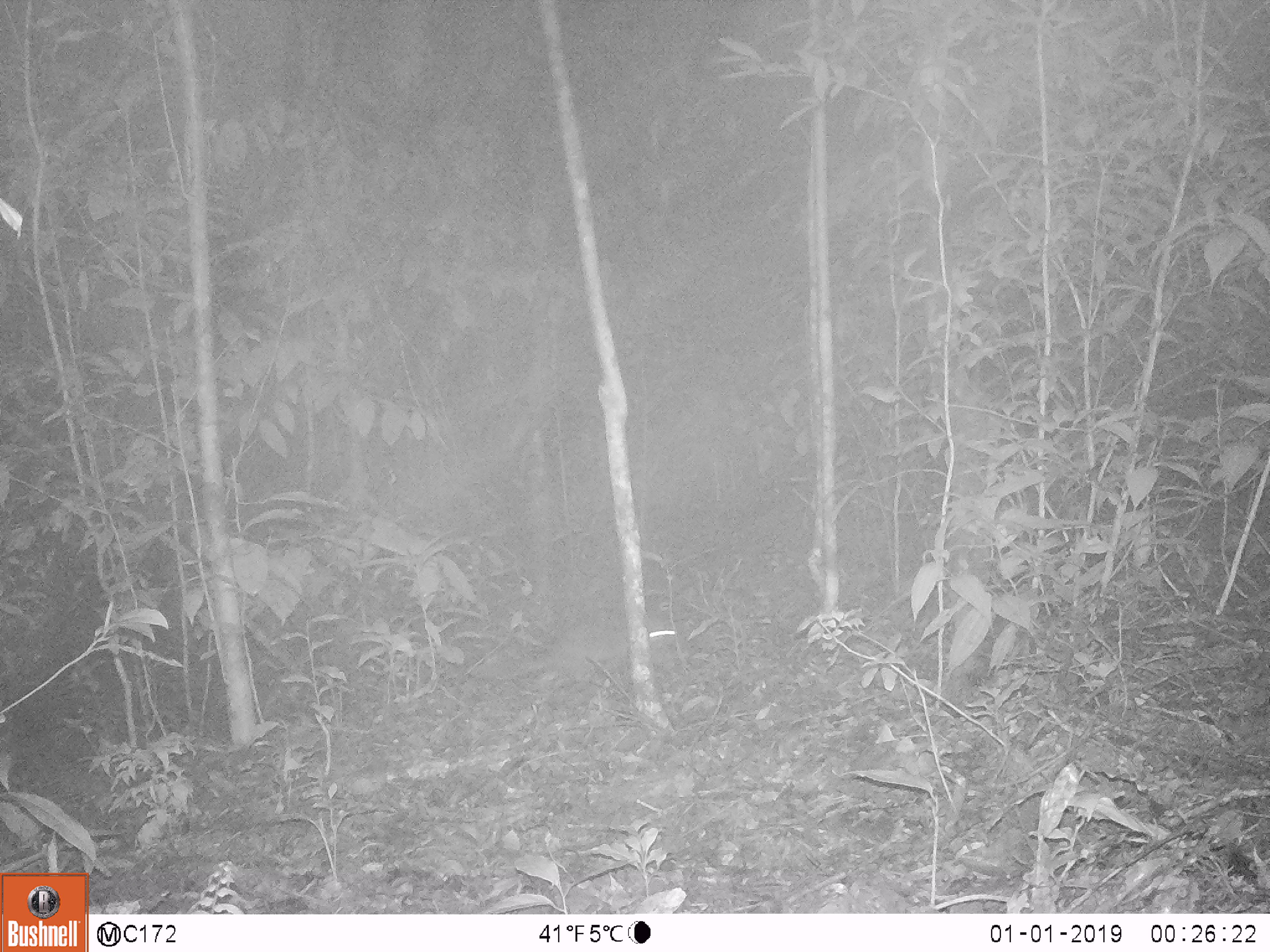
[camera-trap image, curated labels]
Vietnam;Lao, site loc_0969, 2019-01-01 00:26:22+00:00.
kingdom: Animalia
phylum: Chordata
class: Mammalia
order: Rodentia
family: Hystricidae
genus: Atherurus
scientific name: Atherurus macrourus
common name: asiatic brush-tailed porcupine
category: asiatic brush tailed porcupine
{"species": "asiatic brush tailed porcupine (asiatic brush-tailed porcupine) (Atherurus macrourus)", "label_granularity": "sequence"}